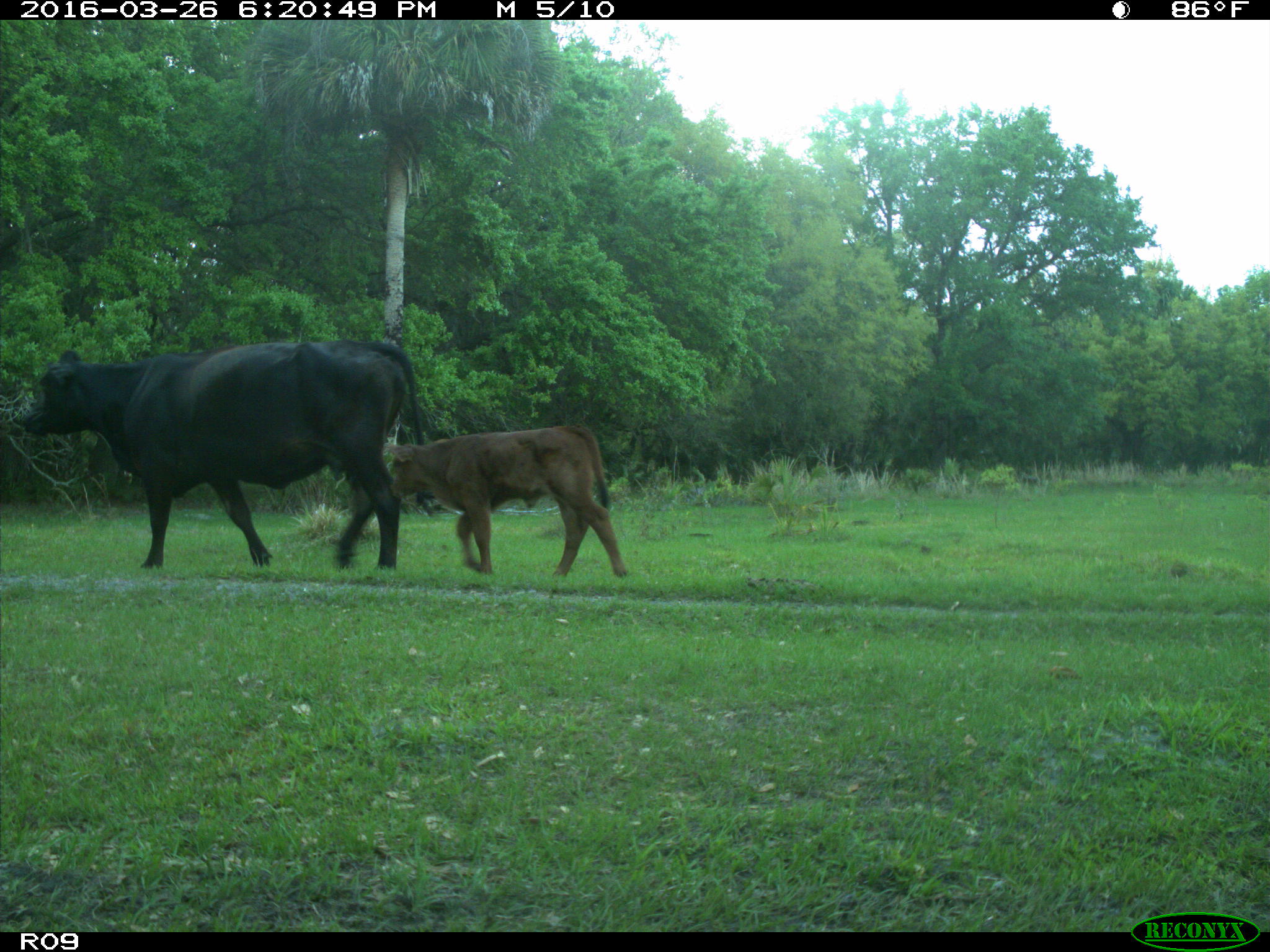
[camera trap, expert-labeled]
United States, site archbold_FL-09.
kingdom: Animalia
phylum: Chordata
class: Mammalia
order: Artiodactyla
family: Bovidae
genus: Bos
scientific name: Bos taurus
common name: domestic cow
Bos taurus (domestic cow).